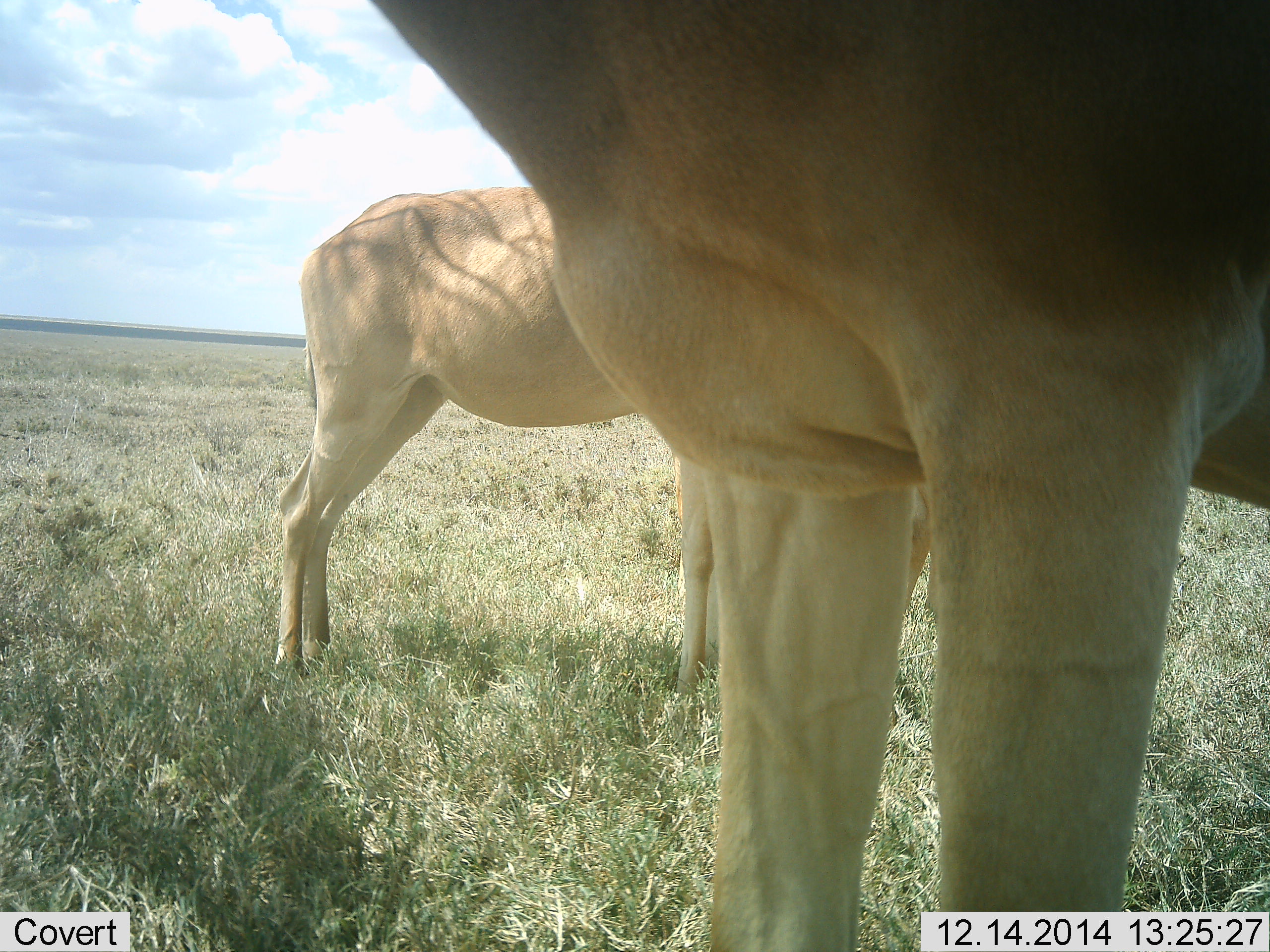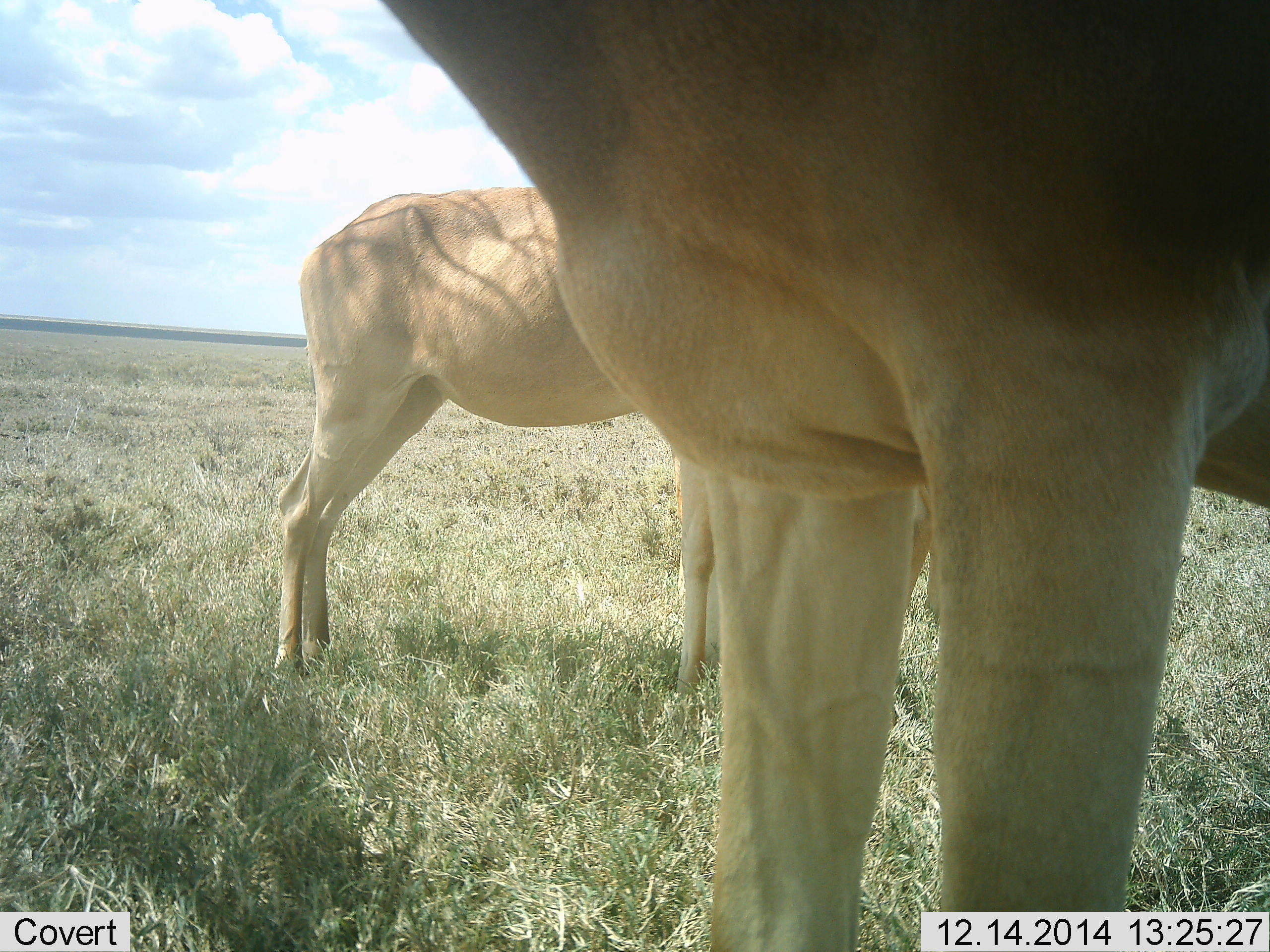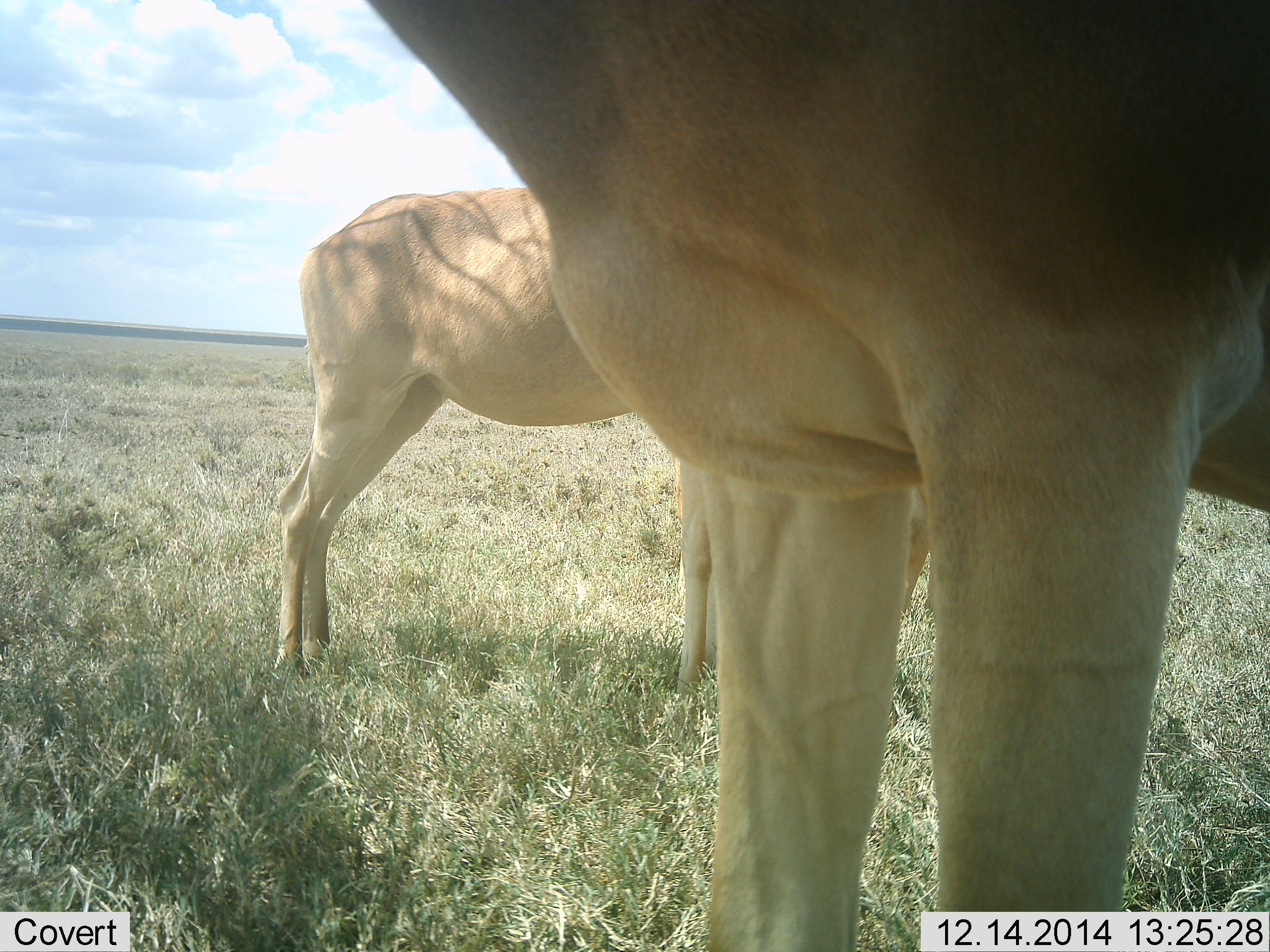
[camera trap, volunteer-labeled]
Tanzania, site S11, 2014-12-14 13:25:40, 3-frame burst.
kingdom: Animalia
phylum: Chordata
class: Mammalia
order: Artiodactyla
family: Bovidae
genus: Alcelaphus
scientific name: Alcelaphus buselaphus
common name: hartebeest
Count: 2.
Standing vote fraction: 100%.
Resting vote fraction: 0%.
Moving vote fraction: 0%.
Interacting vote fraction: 0%.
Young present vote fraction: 0%.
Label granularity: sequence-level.